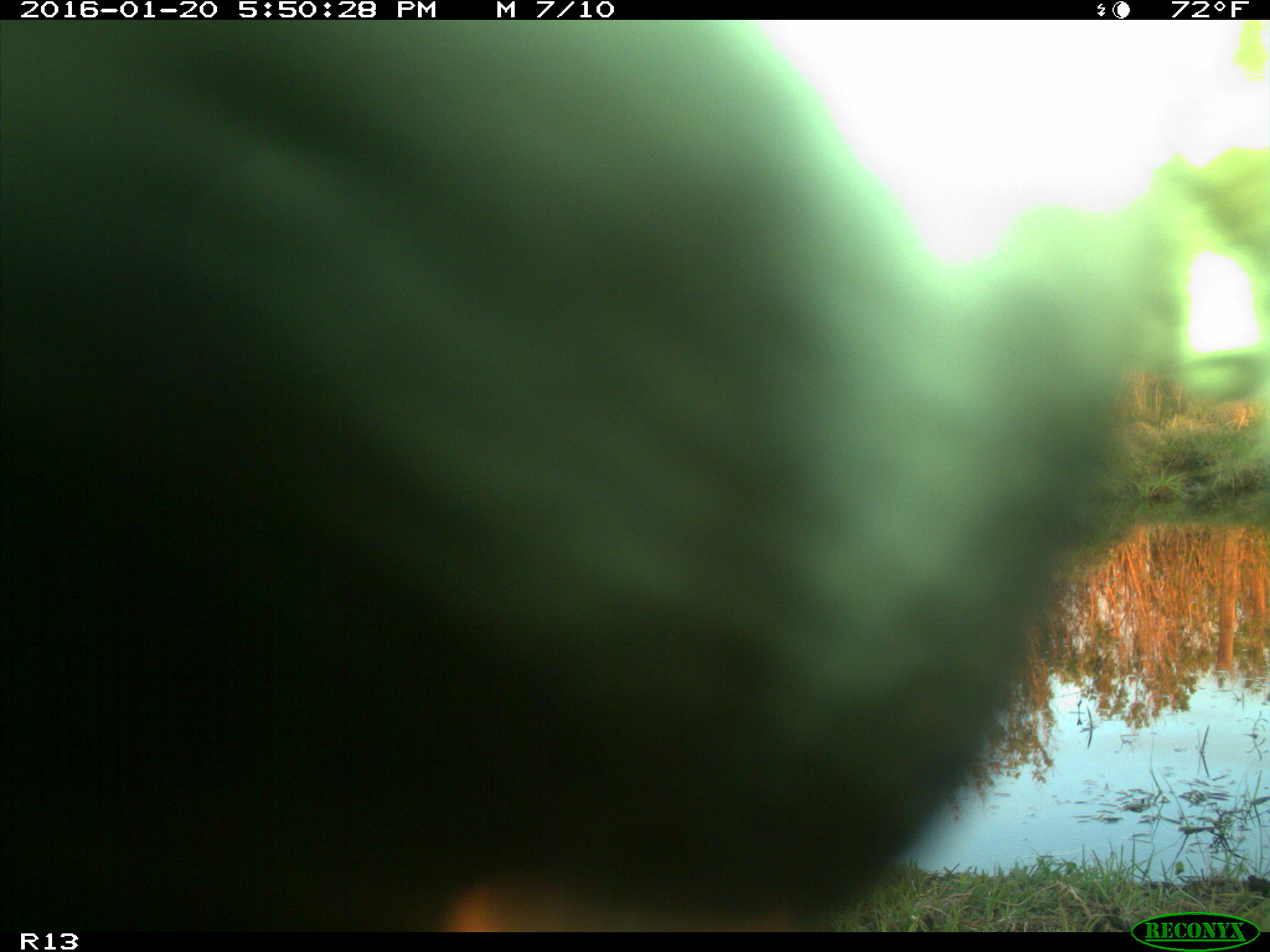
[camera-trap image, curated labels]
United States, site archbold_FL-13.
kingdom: Animalia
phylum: Chordata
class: Mammalia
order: Artiodactyla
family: Bovidae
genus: Bos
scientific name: Bos taurus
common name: domestic cow